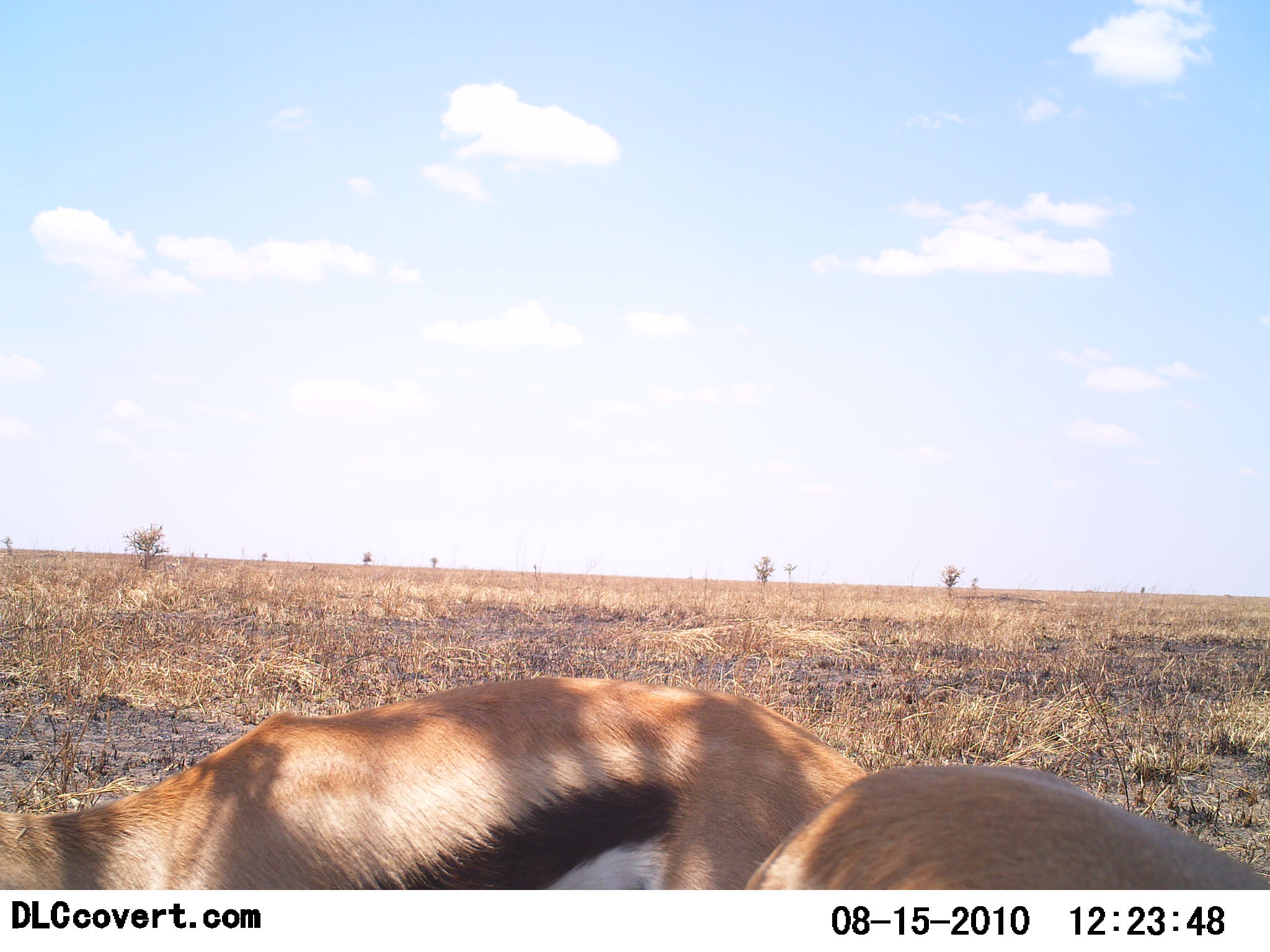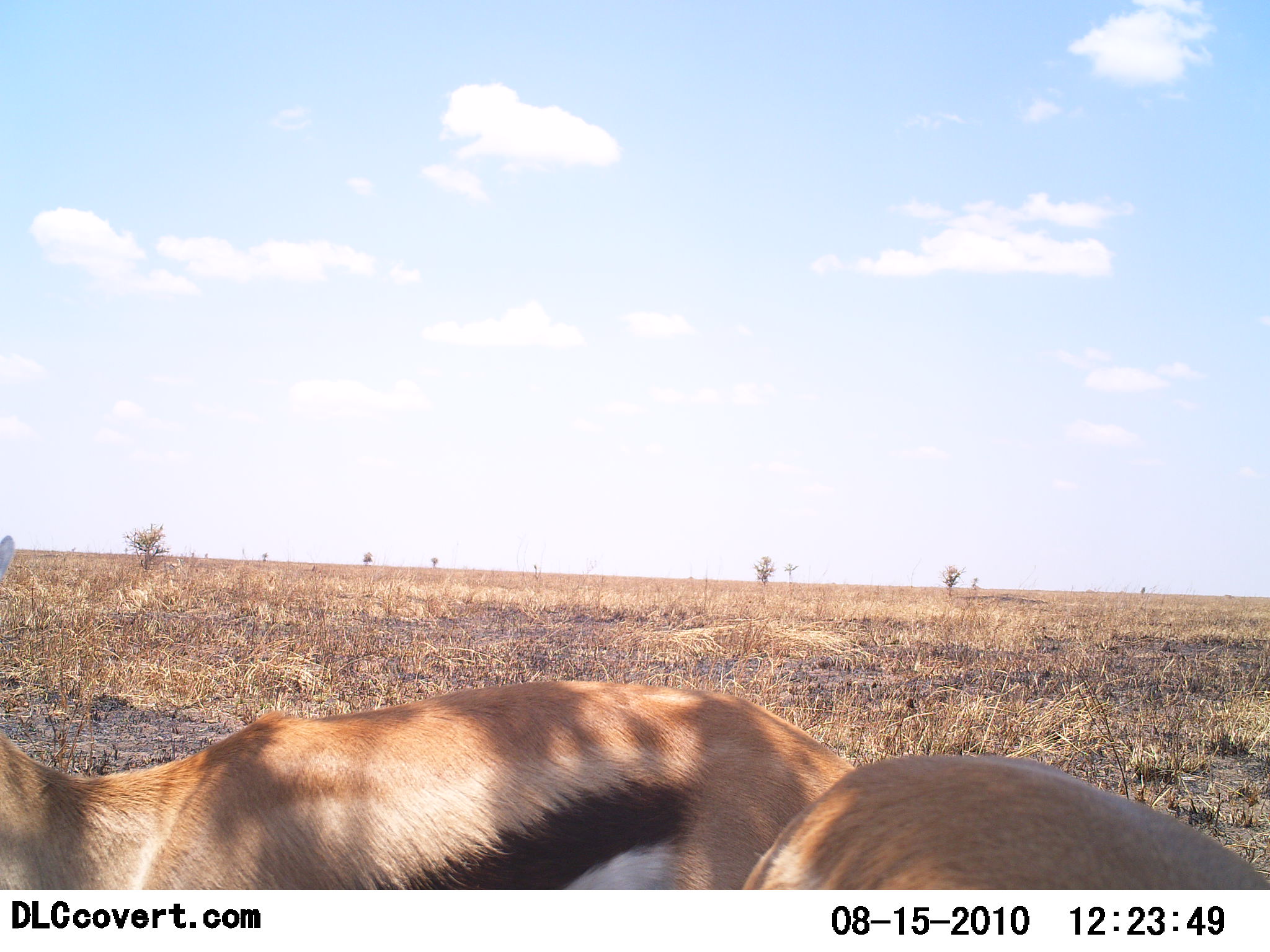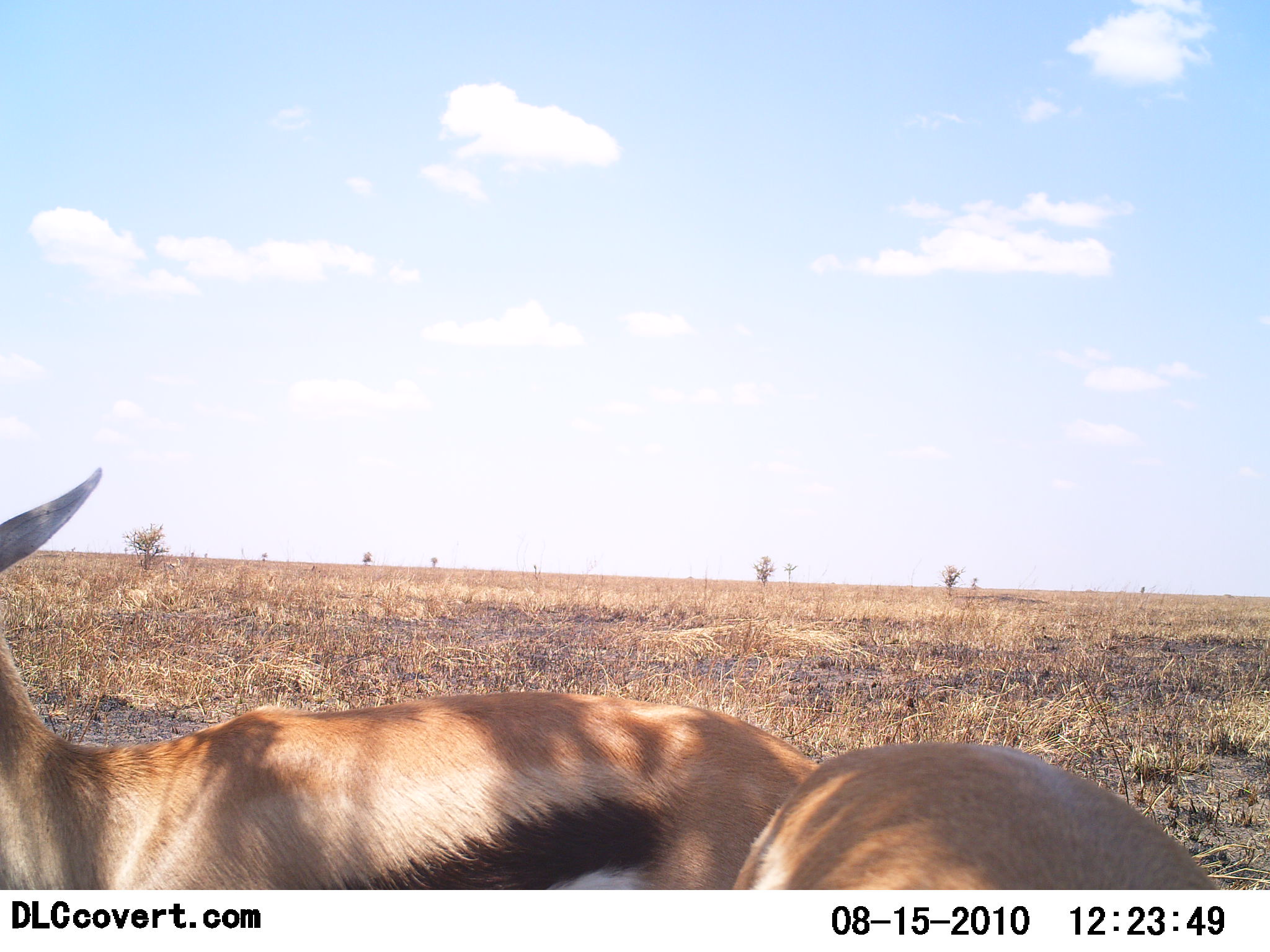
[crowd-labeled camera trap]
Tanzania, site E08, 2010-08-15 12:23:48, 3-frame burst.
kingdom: Animalia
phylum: Chordata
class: Mammalia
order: Artiodactyla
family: Bovidae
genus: Eudorcas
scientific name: Eudorcas thomsonii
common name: thomson's gazelle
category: gazellethomsons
Gazellethomsons (thomson's gazelle) (Eudorcas thomsonii), count 2. Behavior (volunteer vote fractions): standing 60%, resting 0%, moving 7%, interacting 0%. Young present (vote fraction): 0%. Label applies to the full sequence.